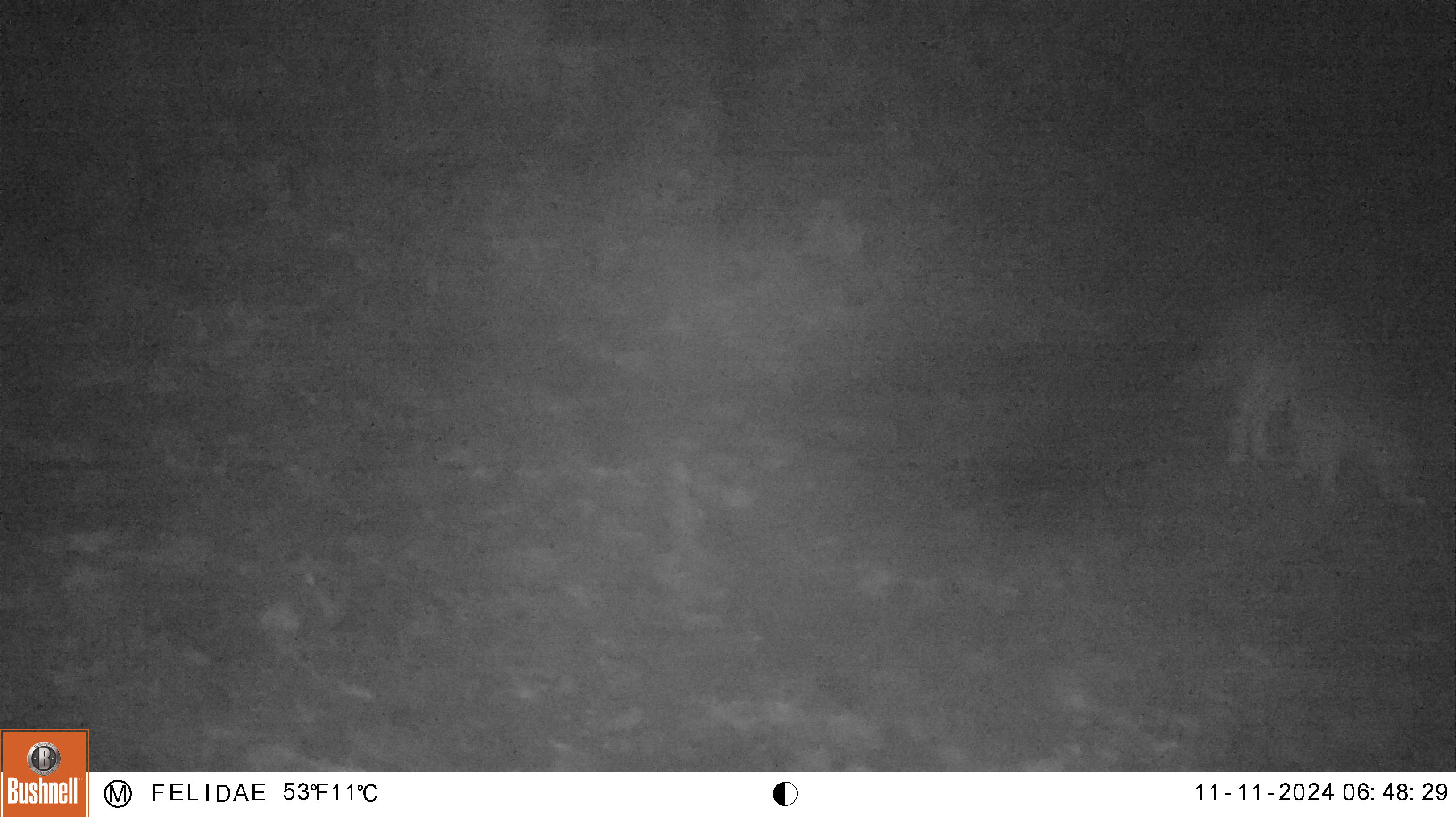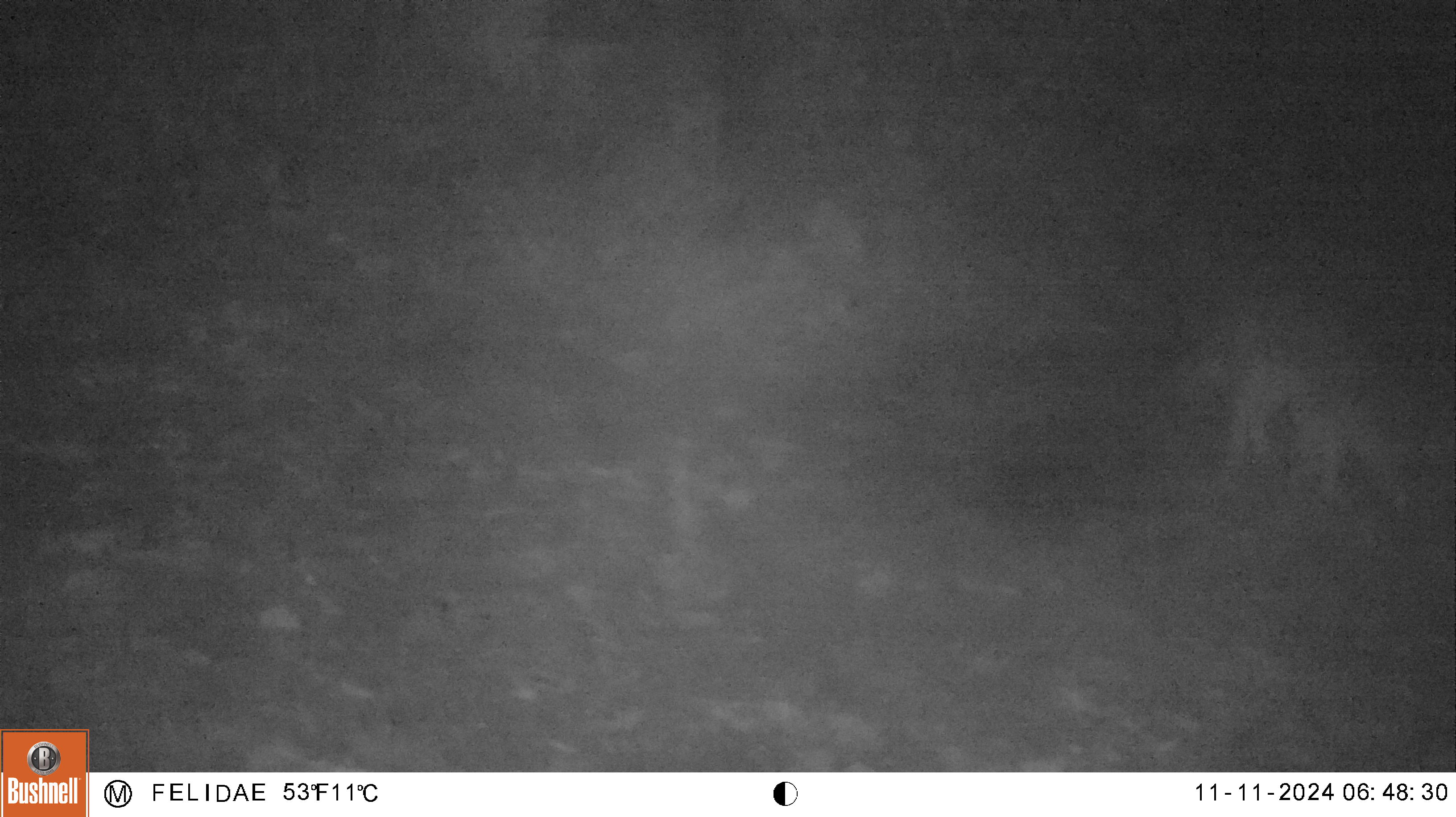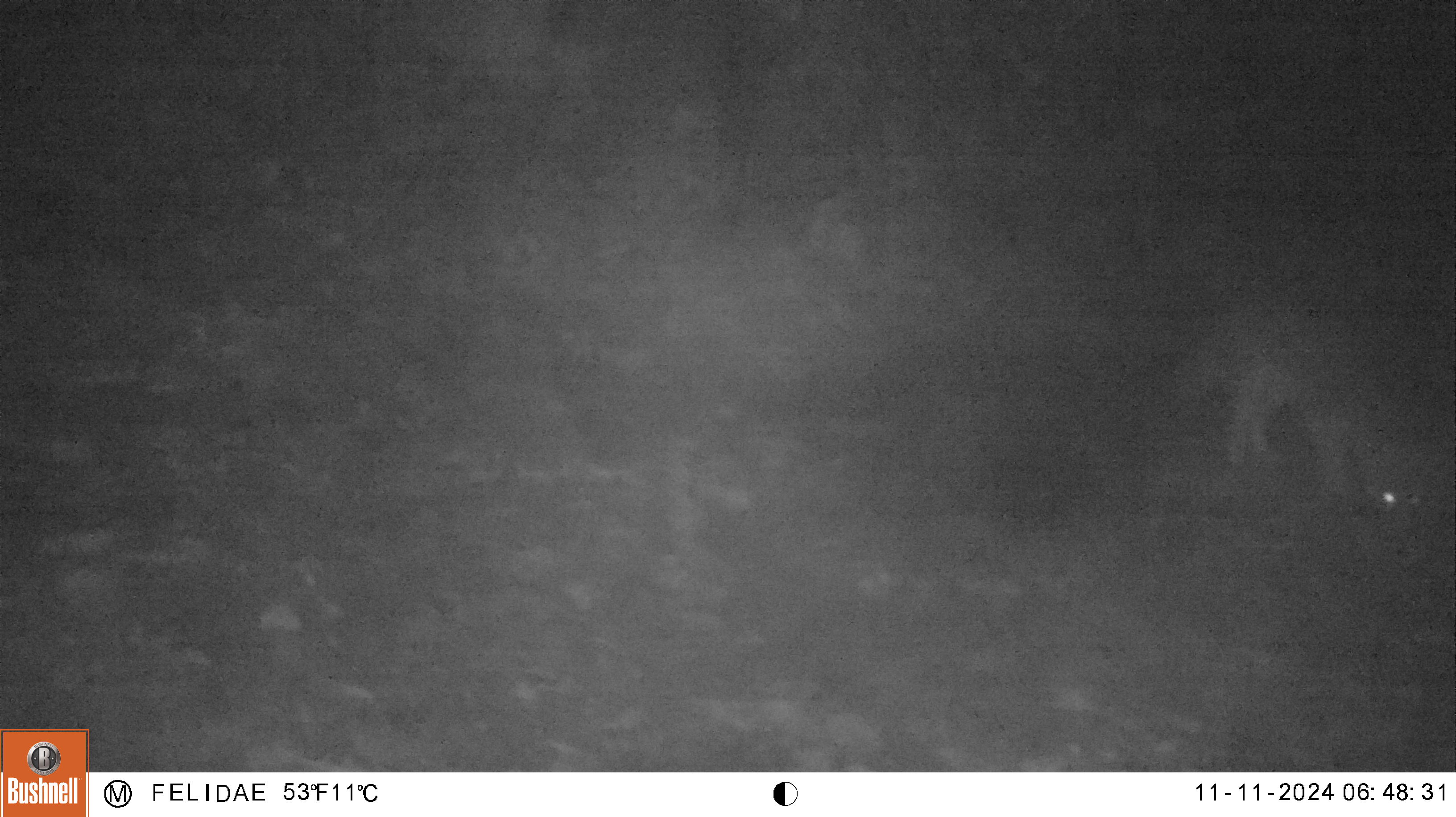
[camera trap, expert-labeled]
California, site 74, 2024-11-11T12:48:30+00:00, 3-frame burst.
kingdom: Animalia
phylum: Chordata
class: Mammalia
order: Carnivora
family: Canidae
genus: Urocyon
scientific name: Urocyon cinereoargenteus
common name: gray fox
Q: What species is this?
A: Gray fox (Urocyon cinereoargenteus).